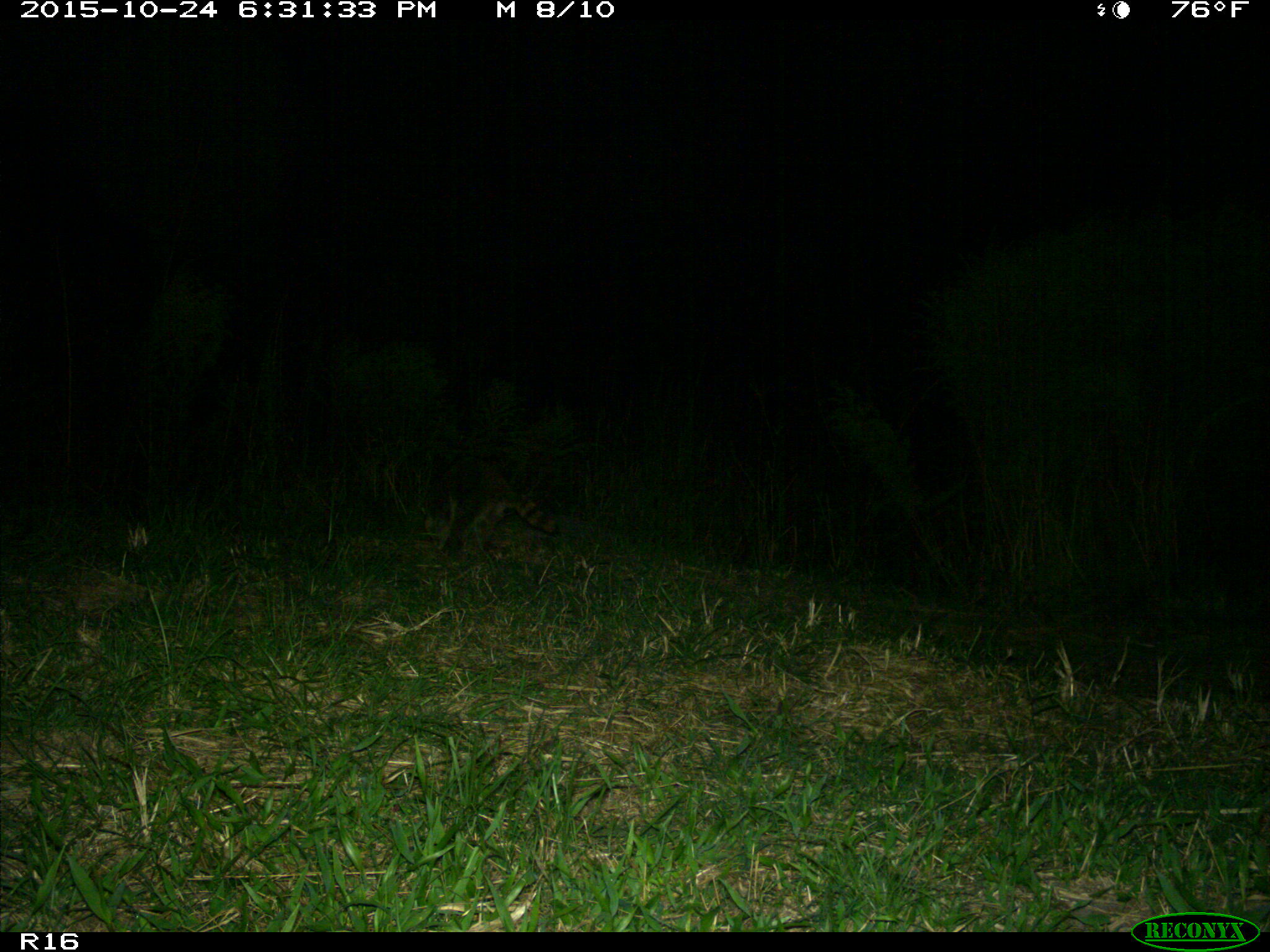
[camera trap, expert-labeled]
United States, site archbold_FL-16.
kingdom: Animalia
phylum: Chordata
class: Mammalia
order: Carnivora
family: Procyonidae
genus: Procyon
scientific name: Procyon lotor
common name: common raccoon